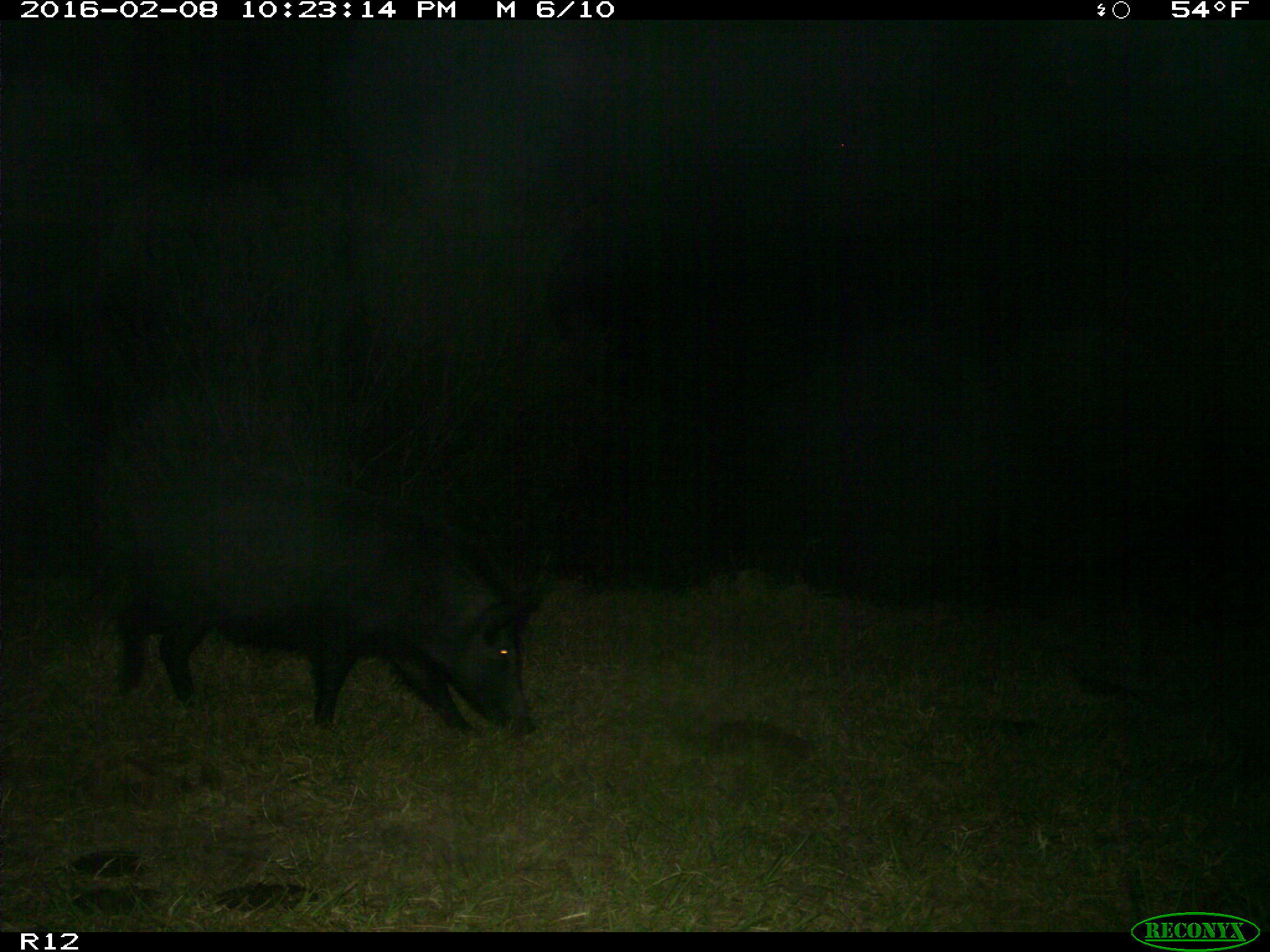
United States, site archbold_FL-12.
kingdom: Animalia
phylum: Chordata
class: Mammalia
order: Artiodactyla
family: Suidae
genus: Sus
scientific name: Sus scrofa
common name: wild boar